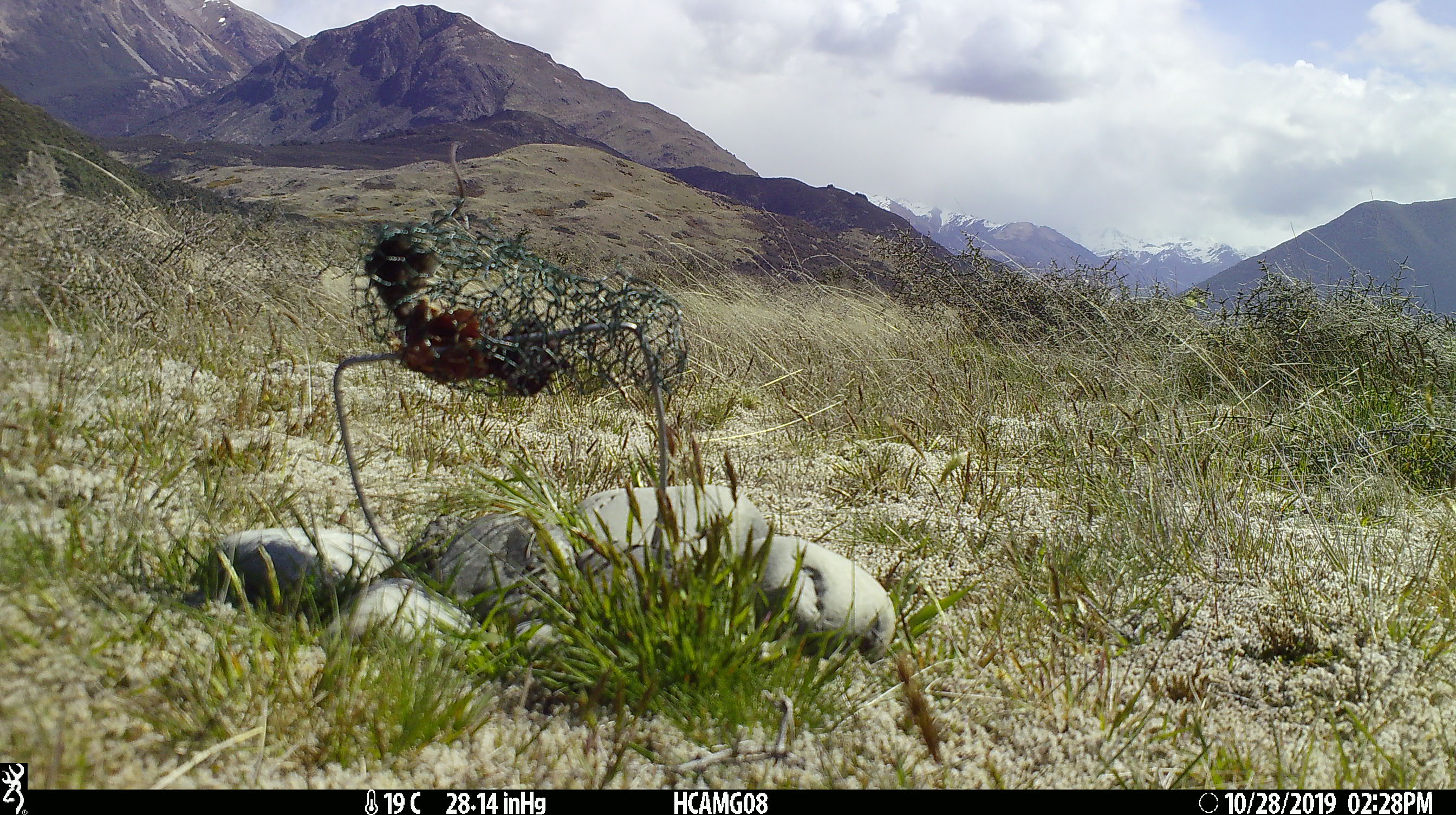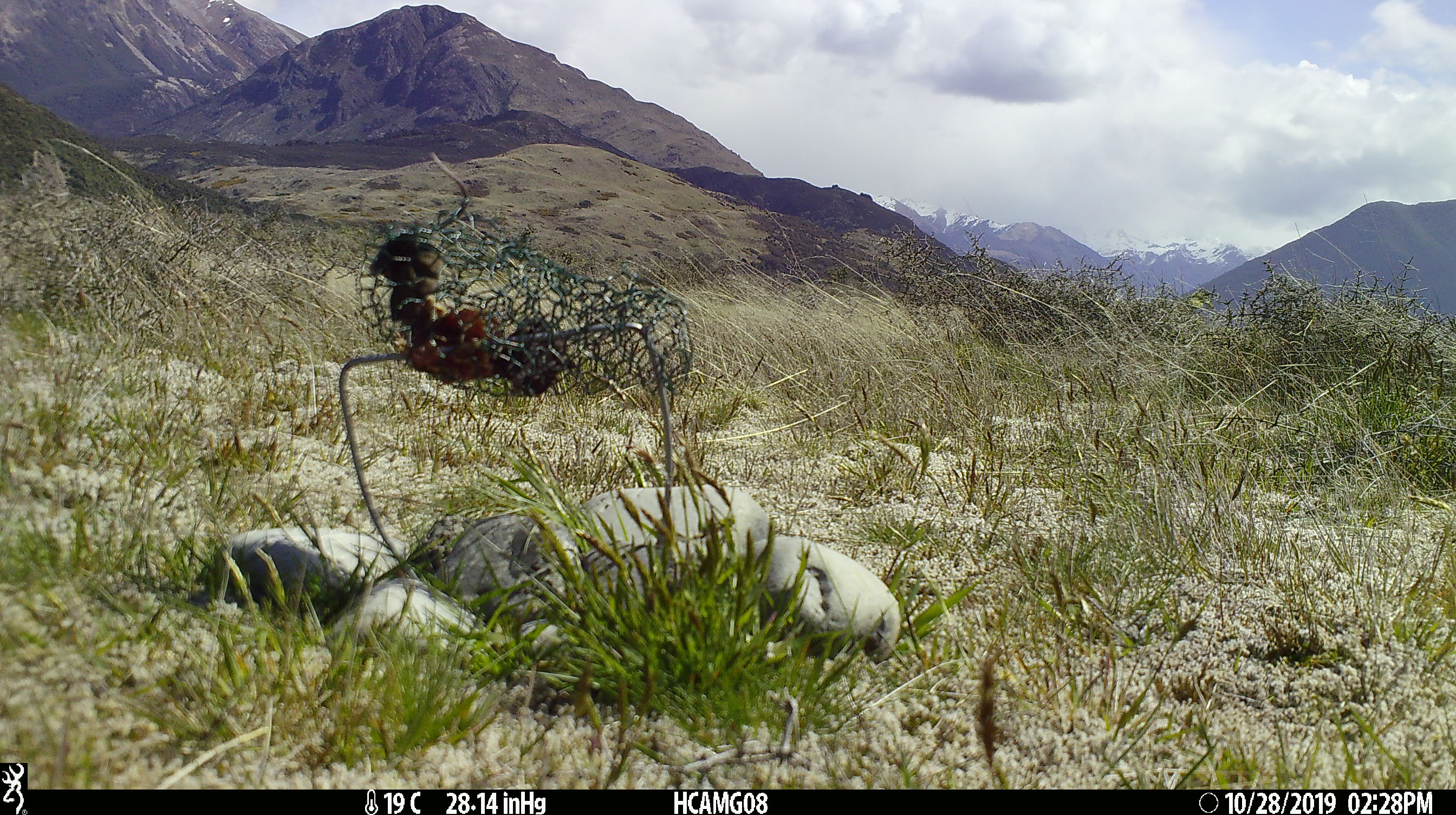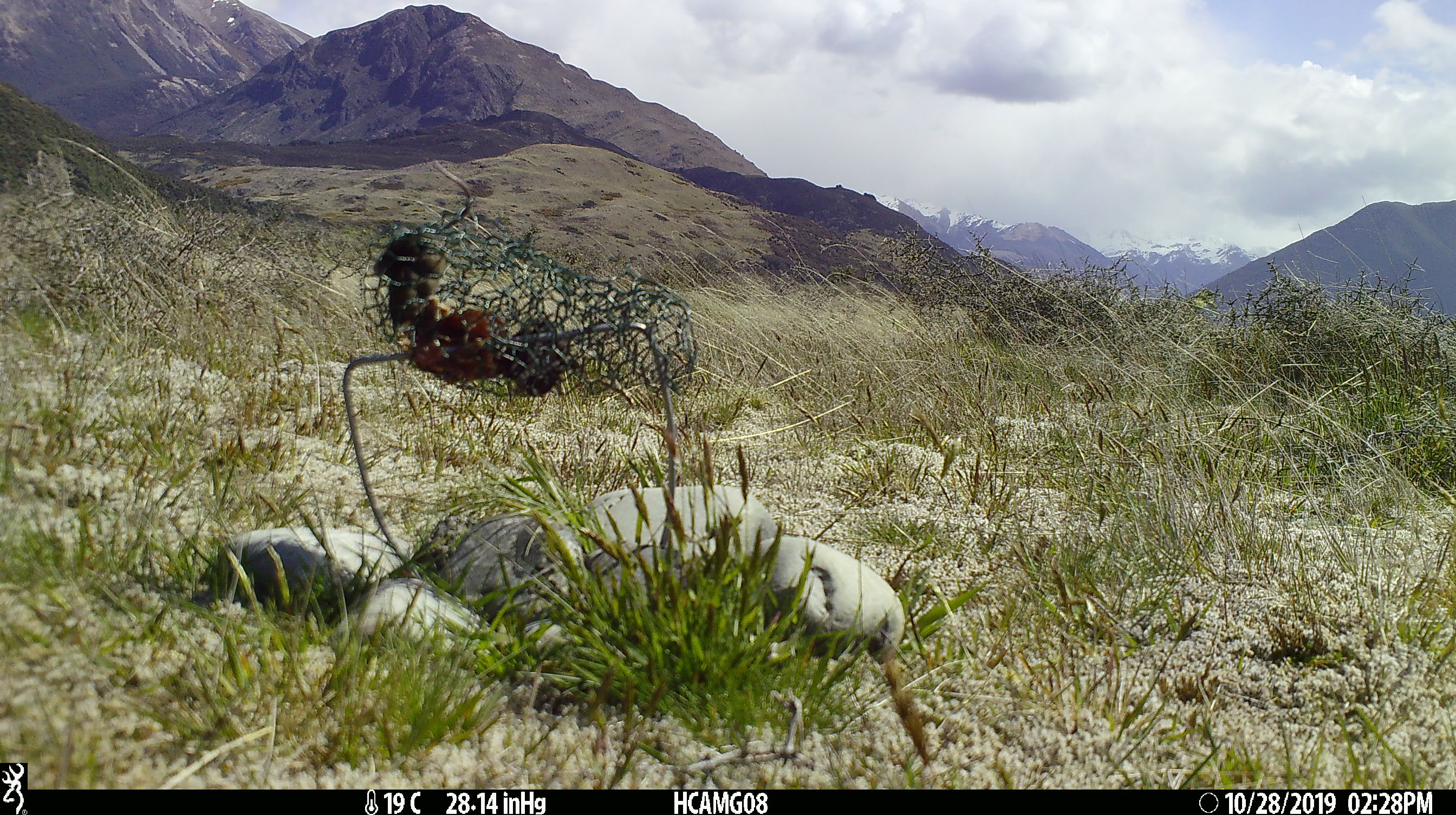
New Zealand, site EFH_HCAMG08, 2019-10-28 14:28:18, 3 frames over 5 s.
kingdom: Animalia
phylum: Chordata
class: Mammalia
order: Rodentia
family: Muridae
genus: Mus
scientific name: Mus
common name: mouse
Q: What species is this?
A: Mouse (Mus).